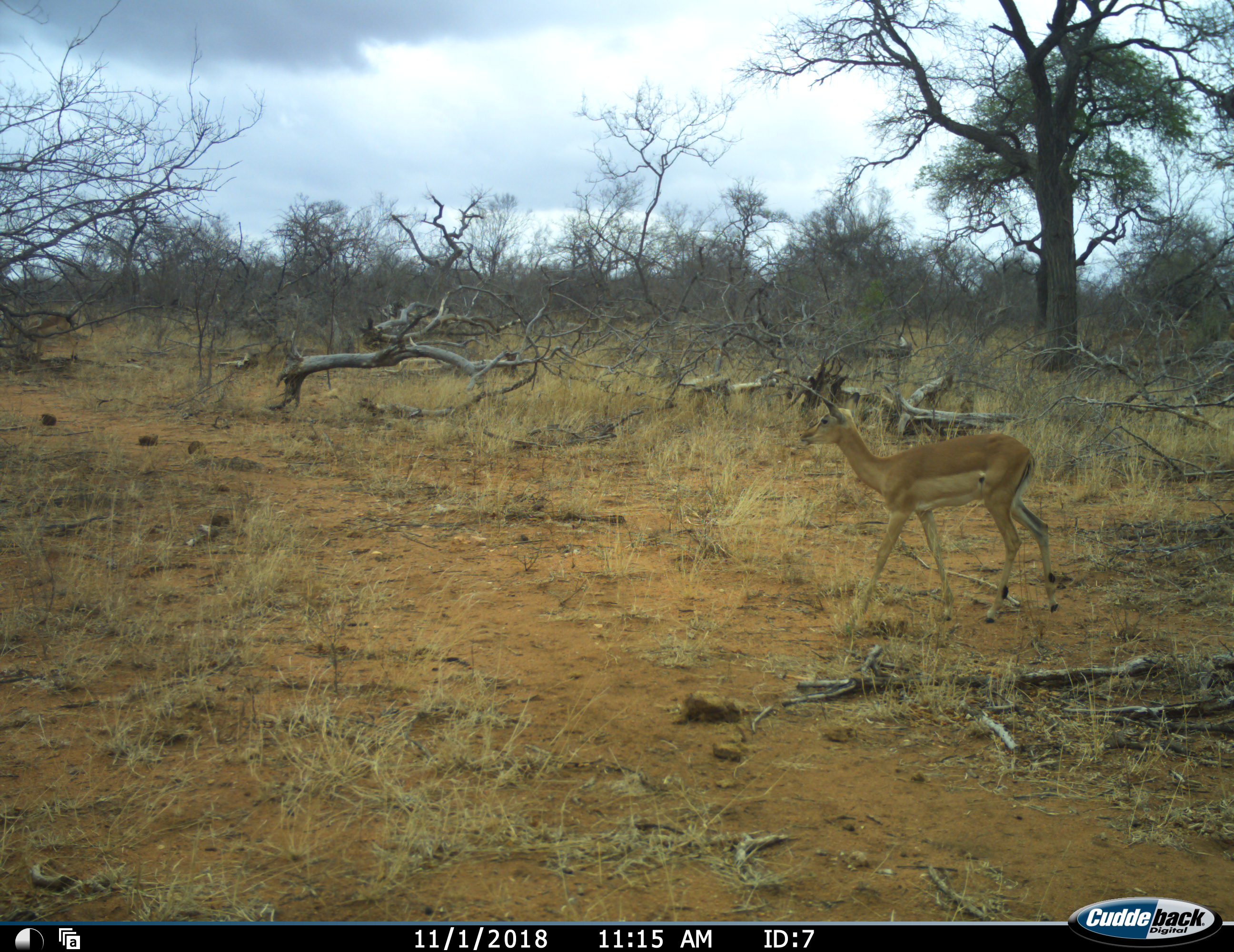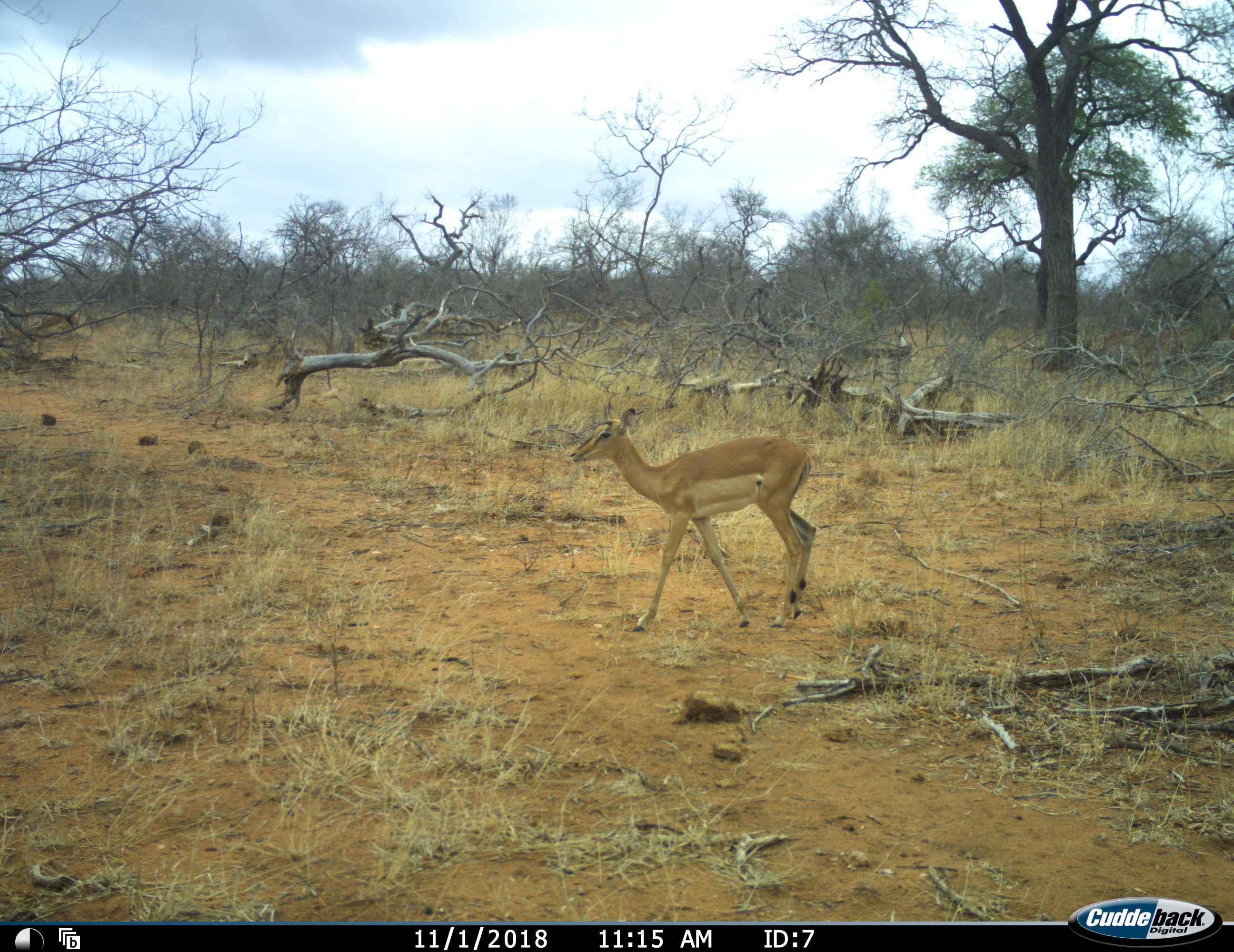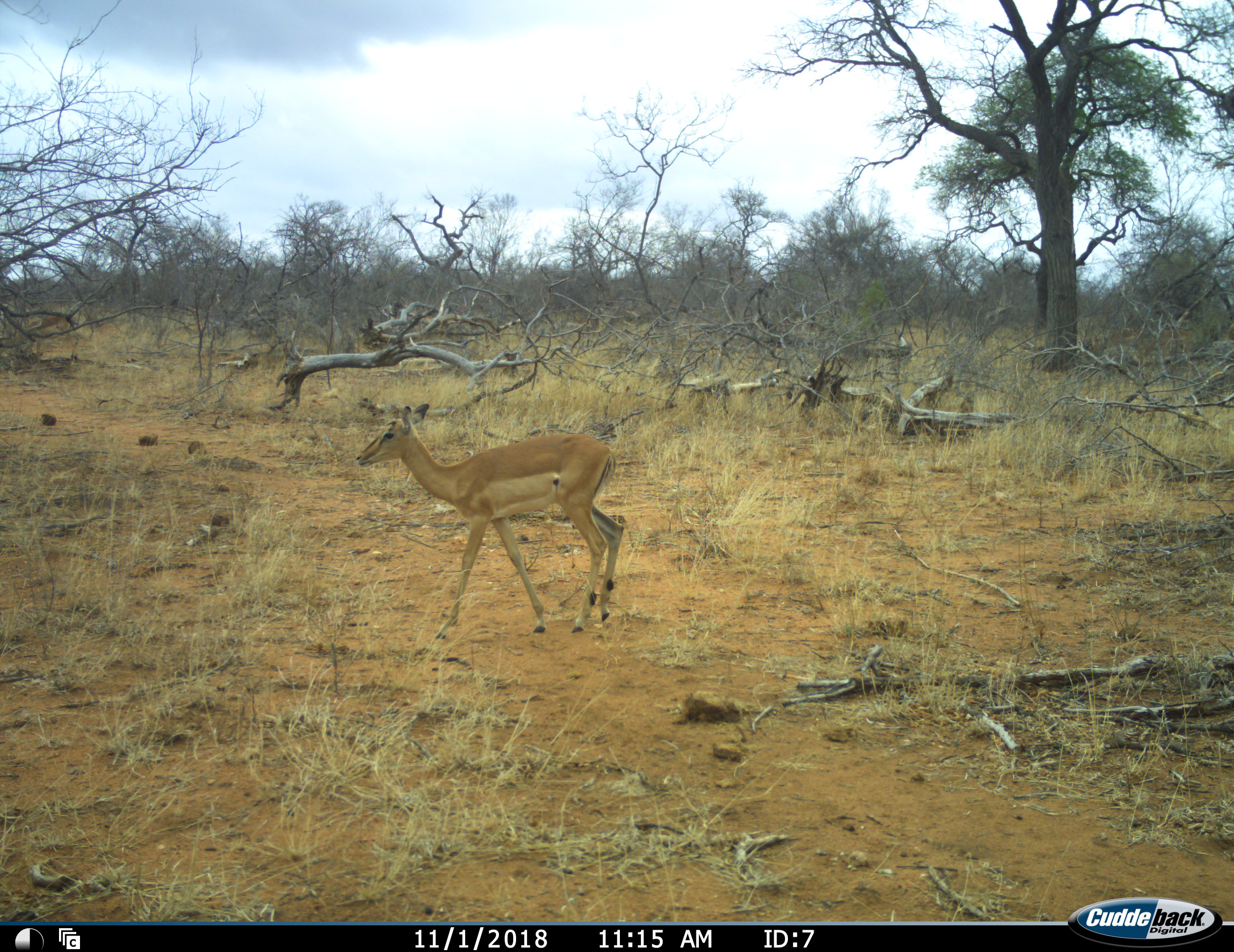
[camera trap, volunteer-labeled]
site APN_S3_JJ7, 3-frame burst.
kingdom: Animalia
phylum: Chordata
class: Mammalia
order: Artiodactyla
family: Bovidae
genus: Aepyceros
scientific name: Aepyceros melampus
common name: impala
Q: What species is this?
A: Impala (Aepyceros melampus).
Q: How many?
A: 1.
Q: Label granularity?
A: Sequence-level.